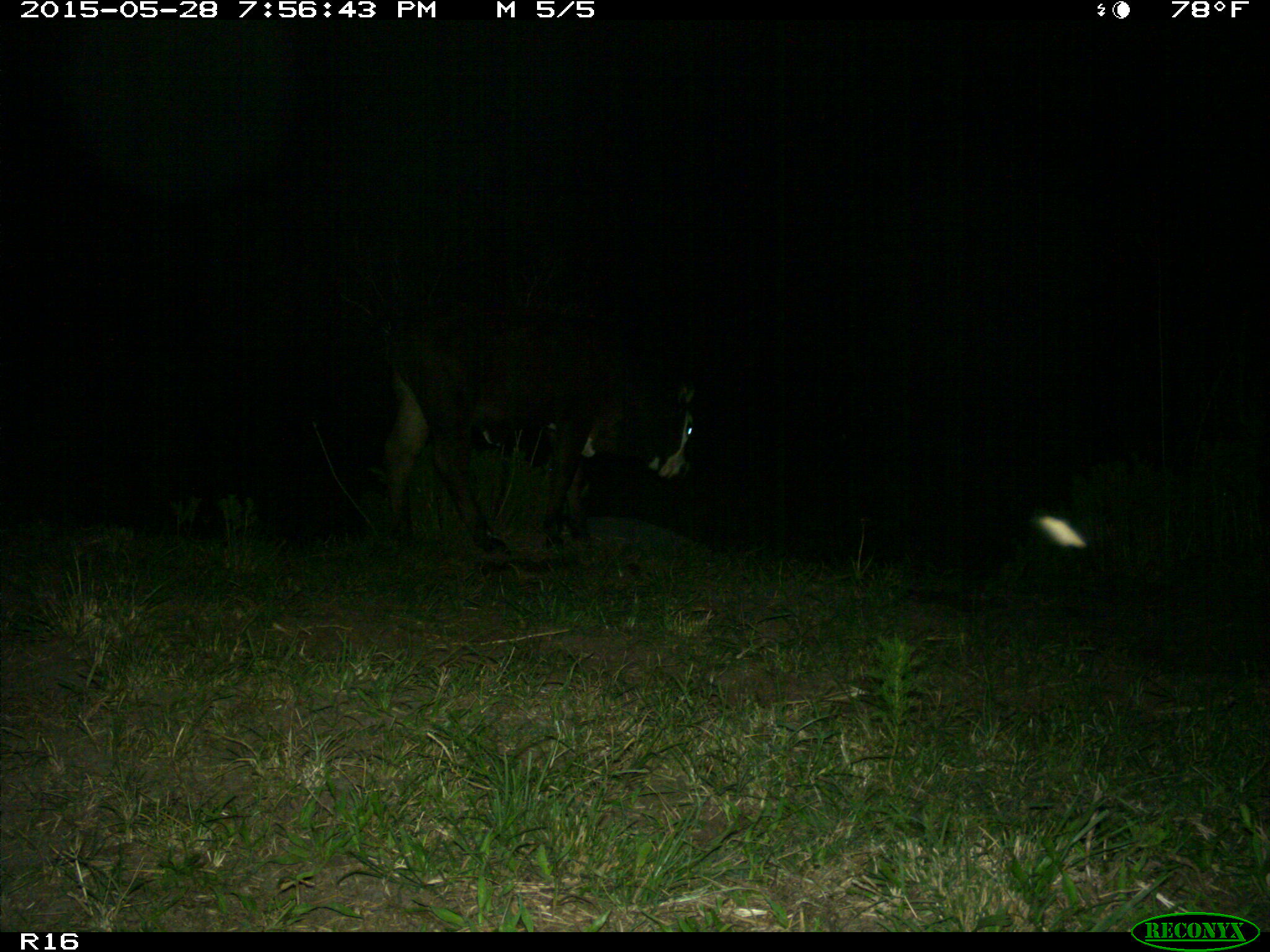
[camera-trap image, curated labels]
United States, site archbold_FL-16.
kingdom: Animalia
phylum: Chordata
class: Mammalia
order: Artiodactyla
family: Bovidae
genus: Bos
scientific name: Bos taurus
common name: domestic cow